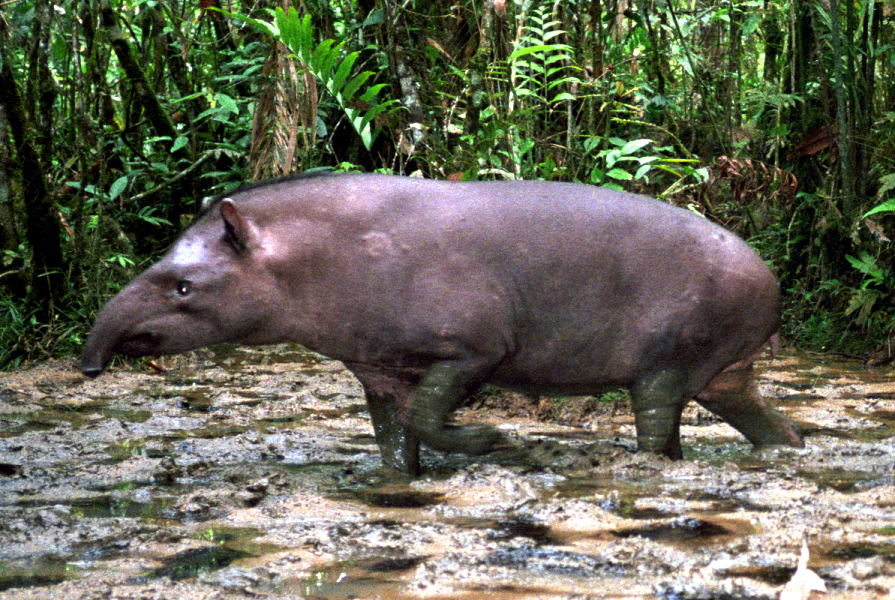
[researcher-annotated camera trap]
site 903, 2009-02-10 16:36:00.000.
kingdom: Animalia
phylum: Chordata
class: Mammalia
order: Perissodactyla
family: Tapiridae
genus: Tapirus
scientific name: Tapirus terrestris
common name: south american tapir